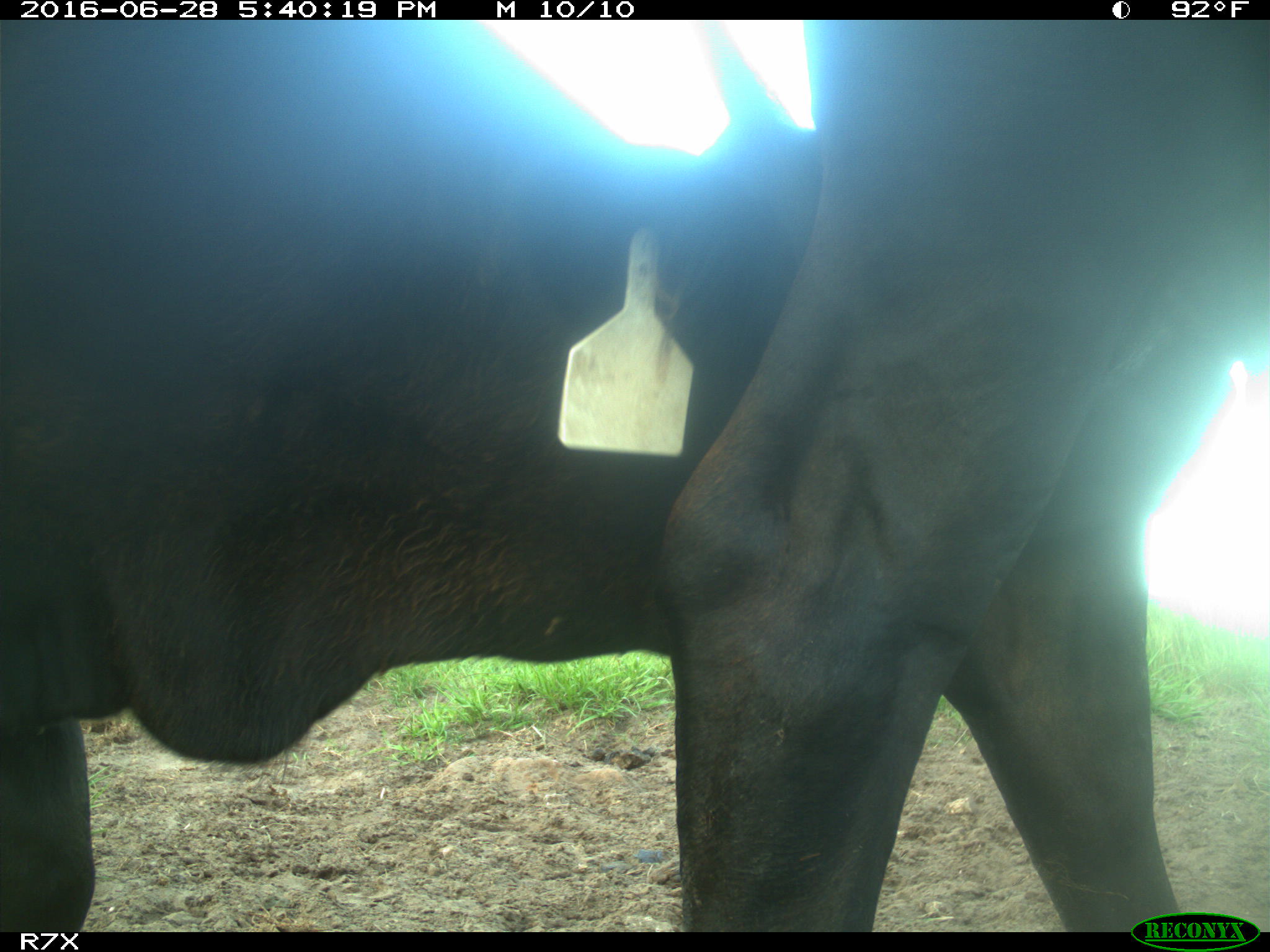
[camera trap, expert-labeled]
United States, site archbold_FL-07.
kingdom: Animalia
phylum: Chordata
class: Mammalia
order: Artiodactyla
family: Bovidae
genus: Bos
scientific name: Bos taurus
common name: domestic cow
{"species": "Bos taurus (domestic cow)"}